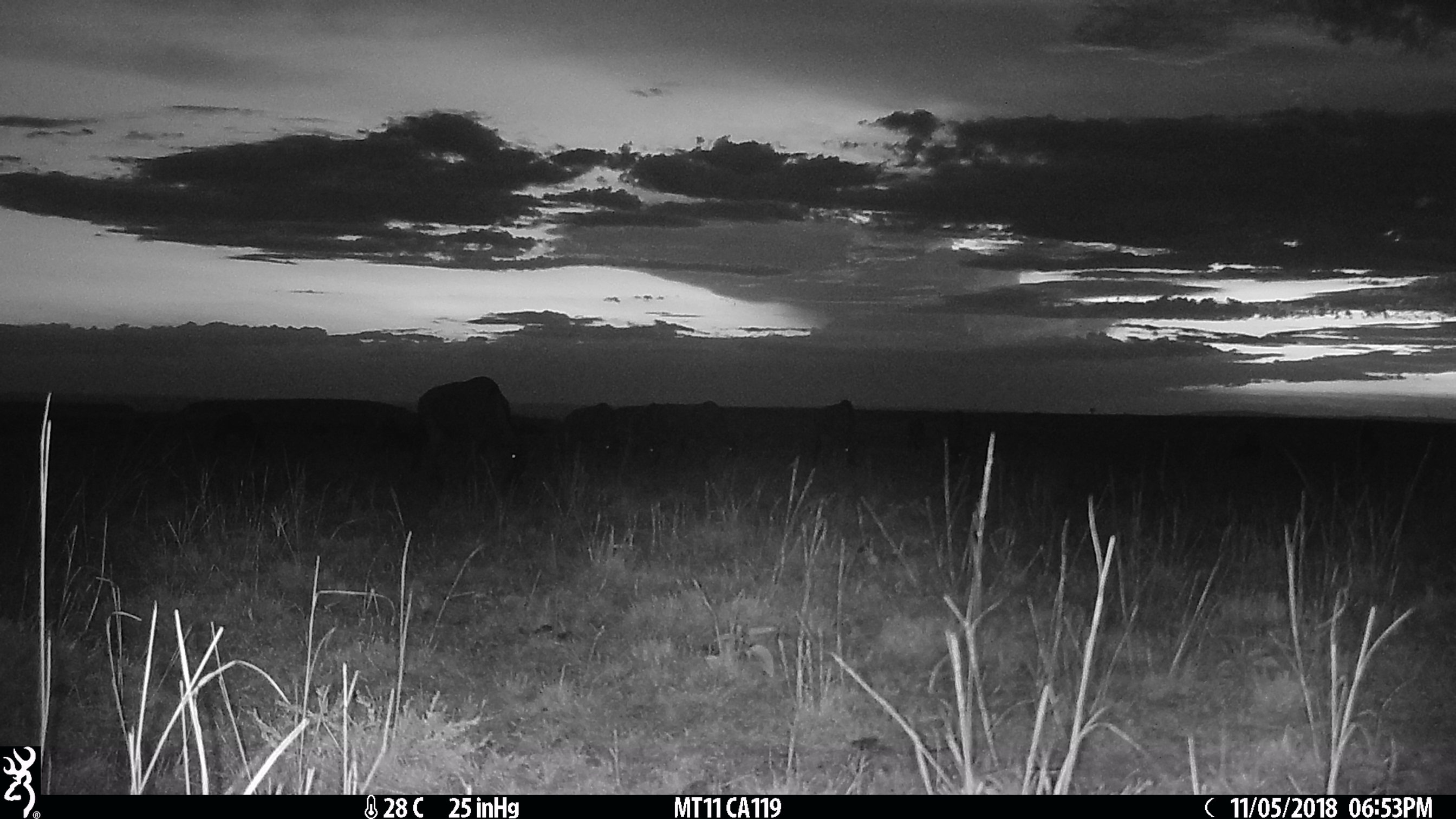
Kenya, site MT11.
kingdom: Animalia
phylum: Chordata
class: Mammalia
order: Artiodactyla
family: Bovidae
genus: Connochaetes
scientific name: Connochaetes taurinus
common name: blue wildebeest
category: wildebeest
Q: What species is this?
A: Wildebeest (blue wildebeest) (Connochaetes taurinus).